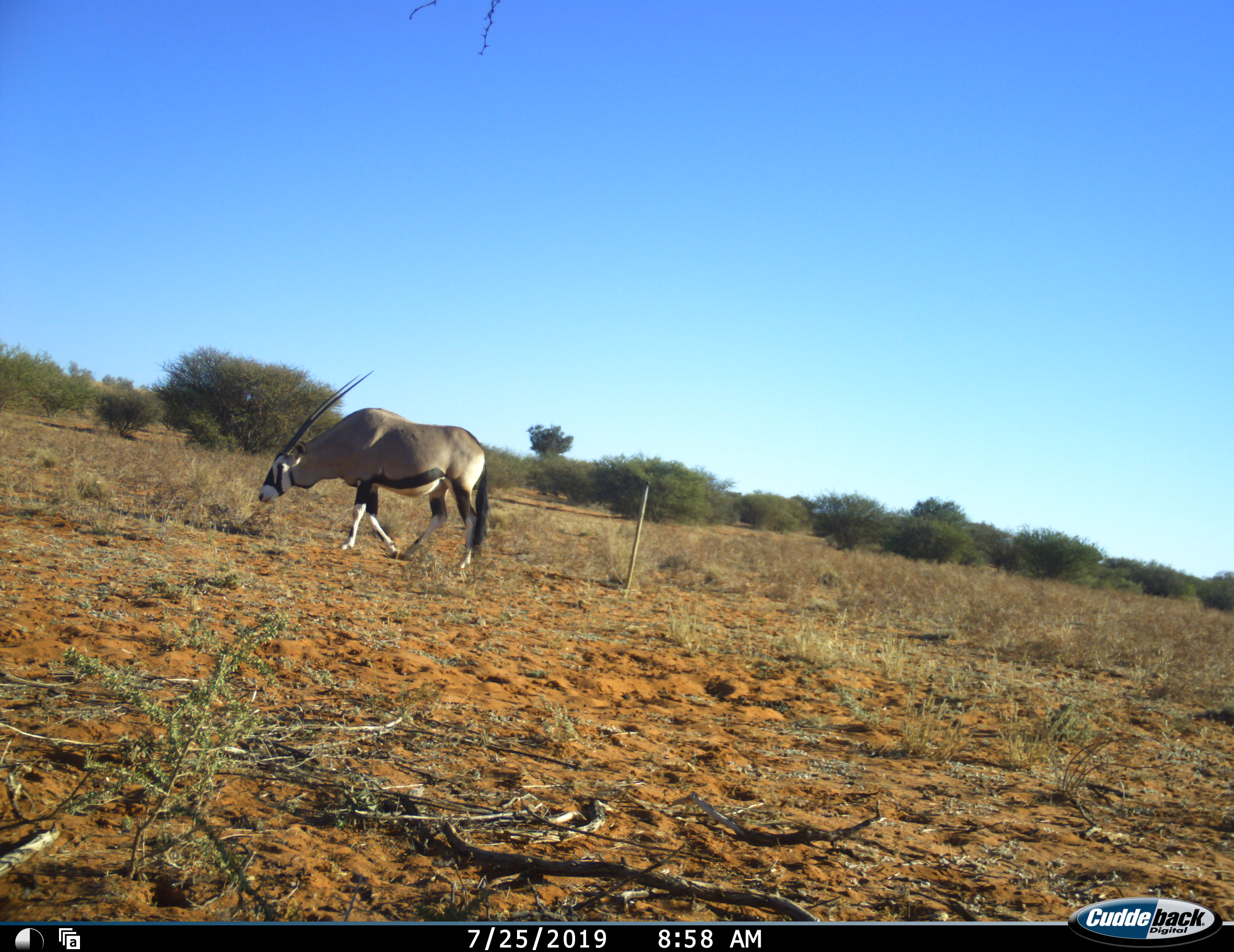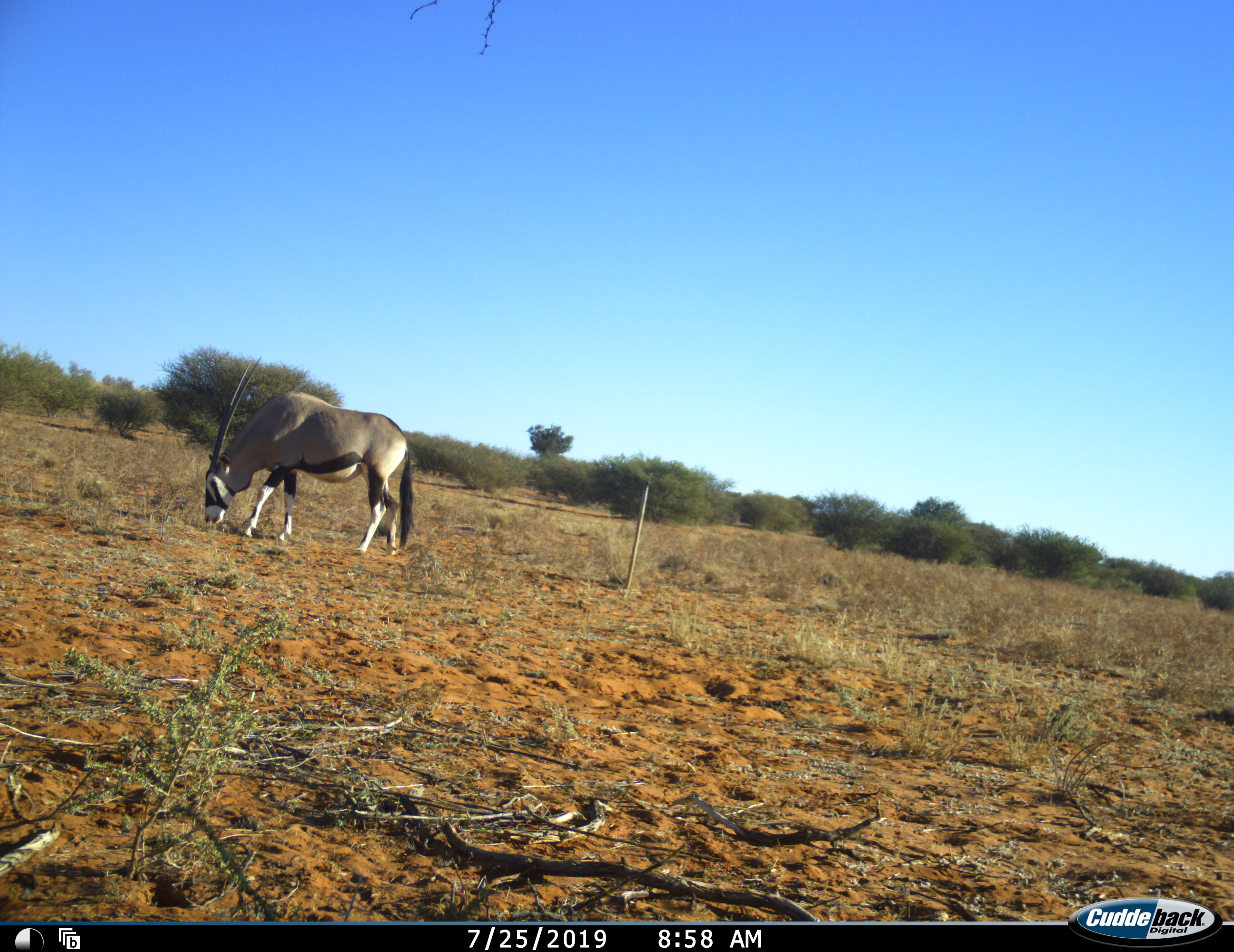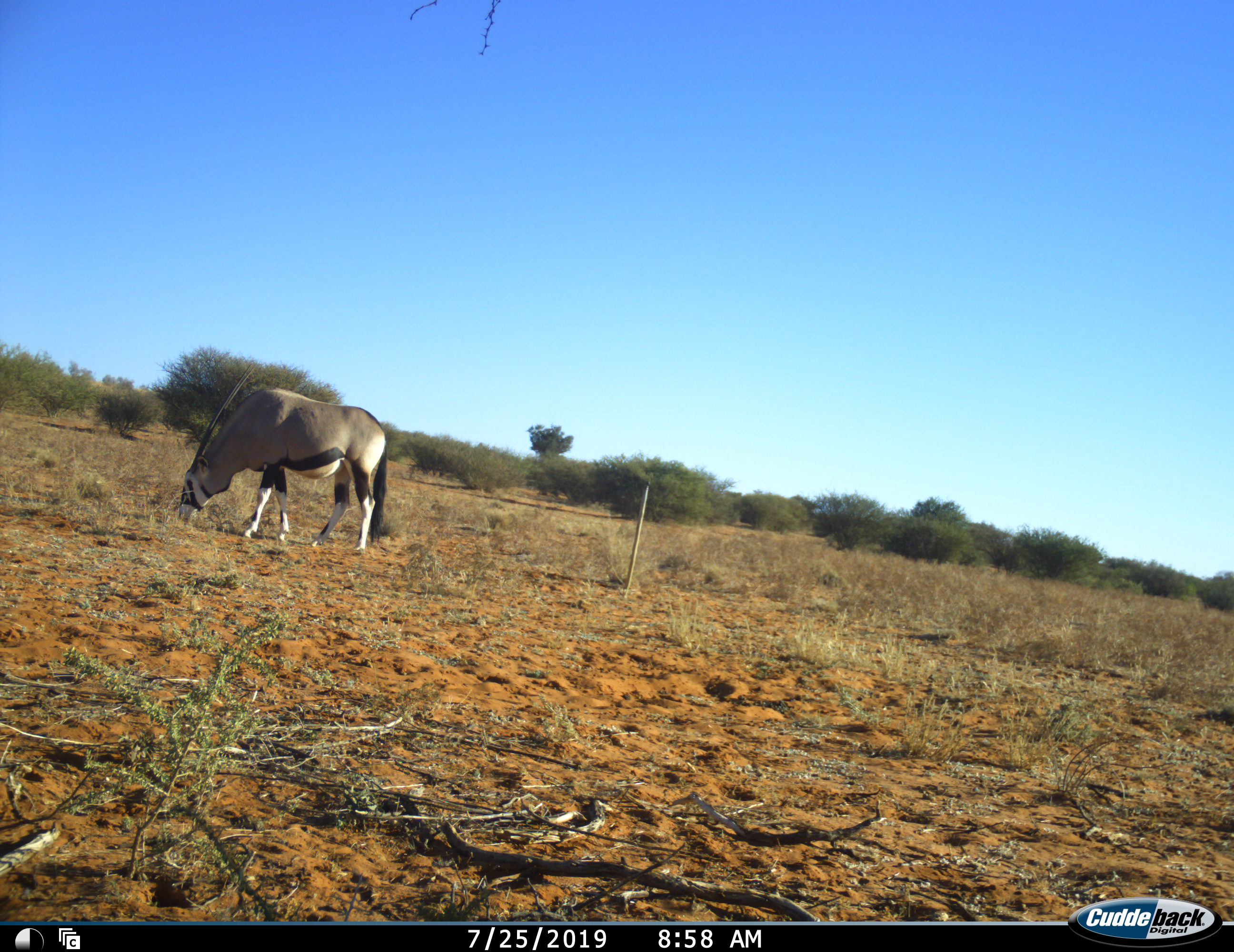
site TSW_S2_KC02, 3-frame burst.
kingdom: Animalia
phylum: Chordata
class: Mammalia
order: Artiodactyla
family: Bovidae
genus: Oryx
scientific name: Oryx gazella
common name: gemsbok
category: oryx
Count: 1.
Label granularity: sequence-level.